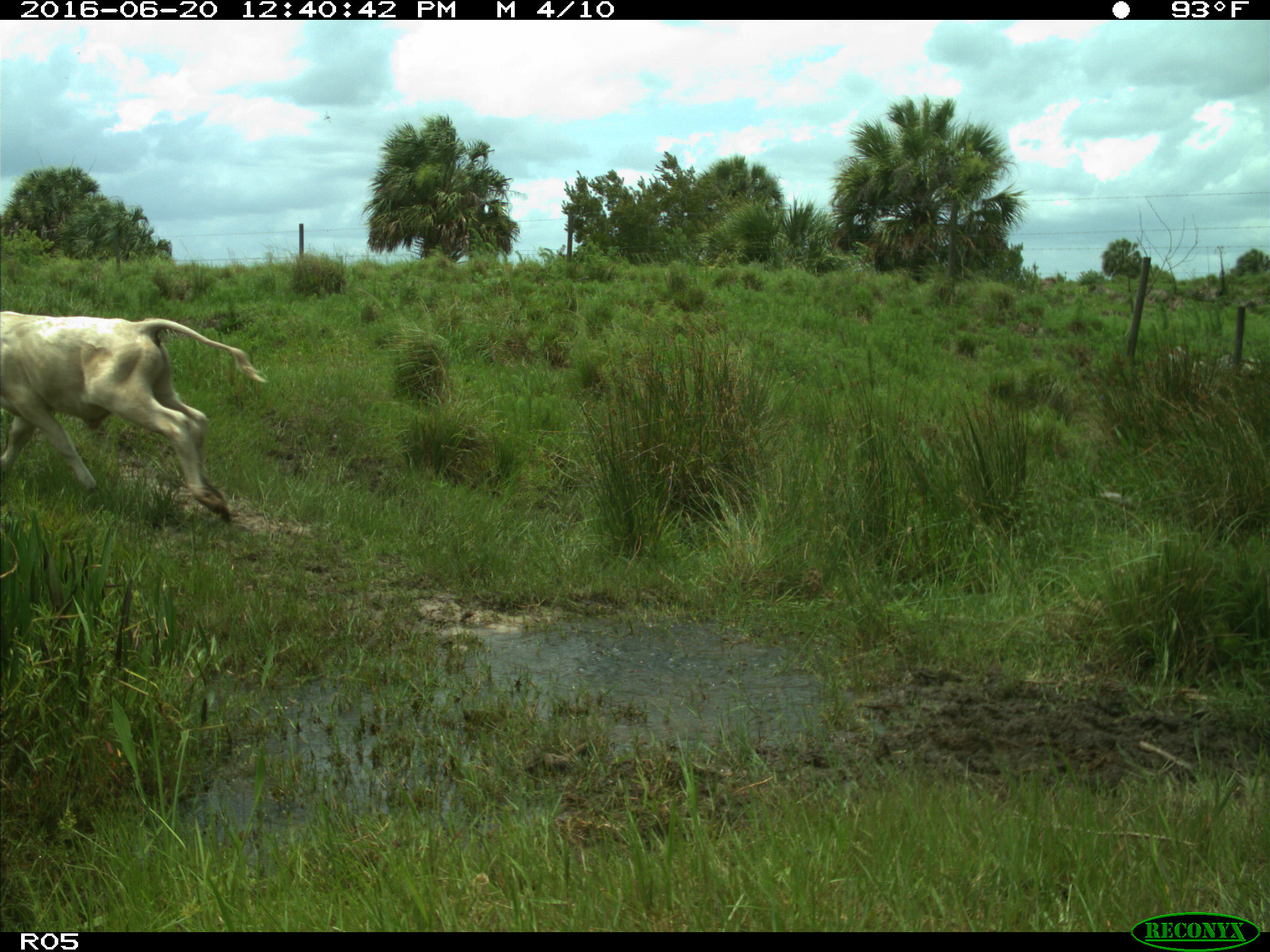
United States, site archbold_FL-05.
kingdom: Animalia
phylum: Chordata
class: Mammalia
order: Artiodactyla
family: Bovidae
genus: Bos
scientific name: Bos taurus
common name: domestic cow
Bos taurus (domestic cow).